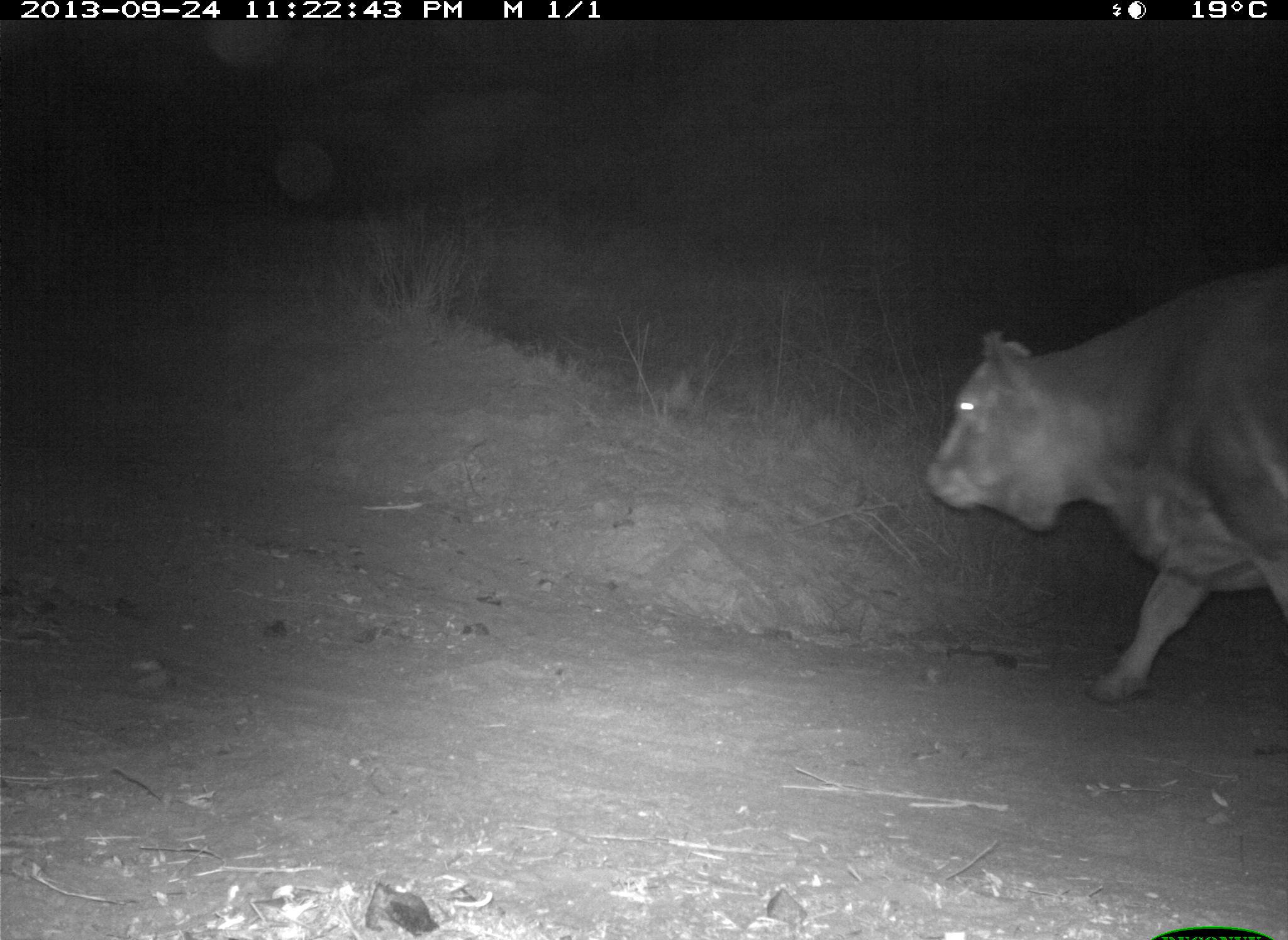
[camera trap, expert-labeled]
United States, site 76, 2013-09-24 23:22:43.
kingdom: Animalia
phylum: Chordata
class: Mammalia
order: Artiodactyla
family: Bovidae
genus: Bos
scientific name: Bos taurus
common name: cow